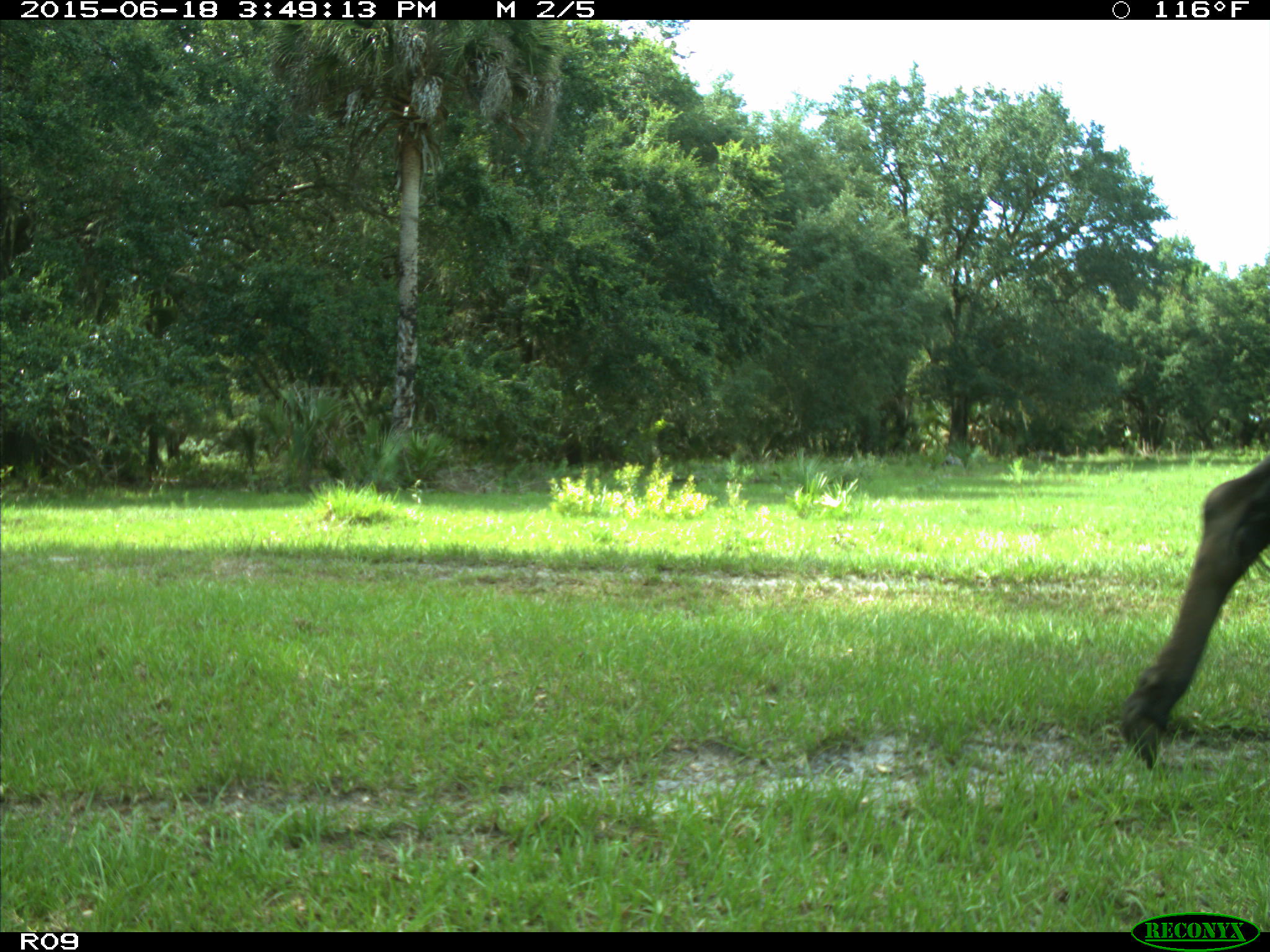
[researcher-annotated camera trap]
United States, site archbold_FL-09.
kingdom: Animalia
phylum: Chordata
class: Mammalia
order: Artiodactyla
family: Bovidae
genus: Bos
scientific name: Bos taurus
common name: domestic cow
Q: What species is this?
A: Bos taurus (domestic cow).